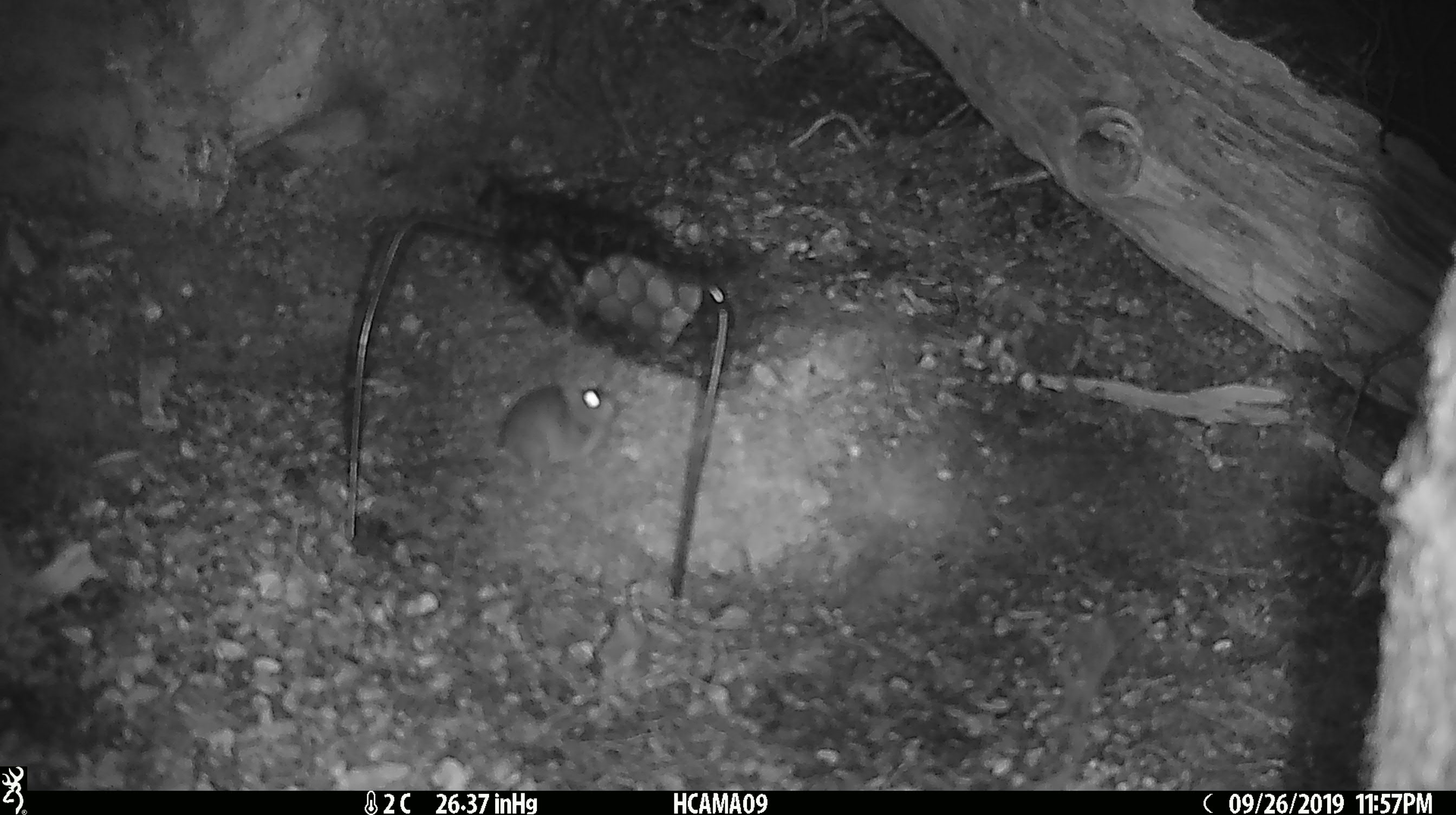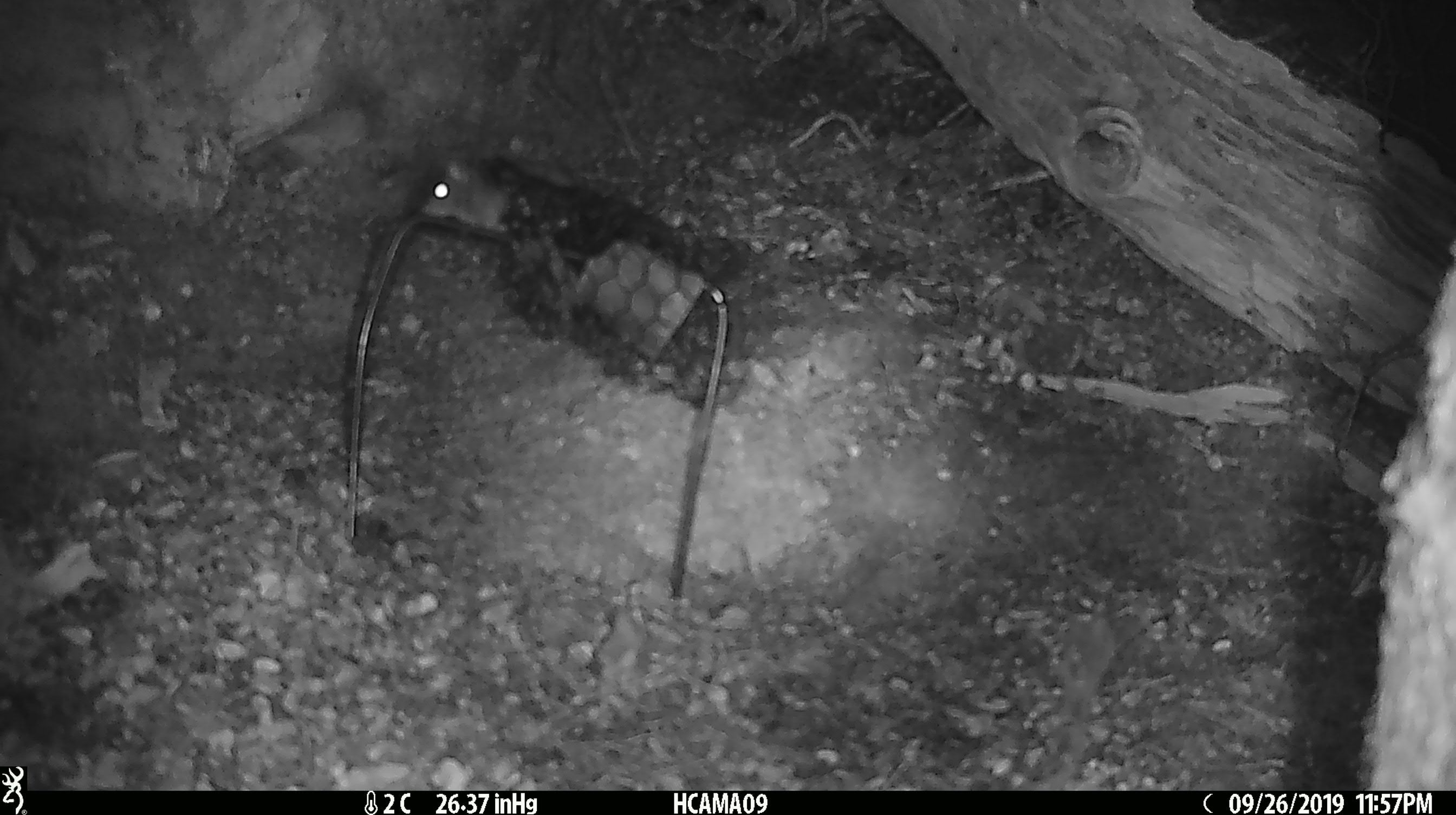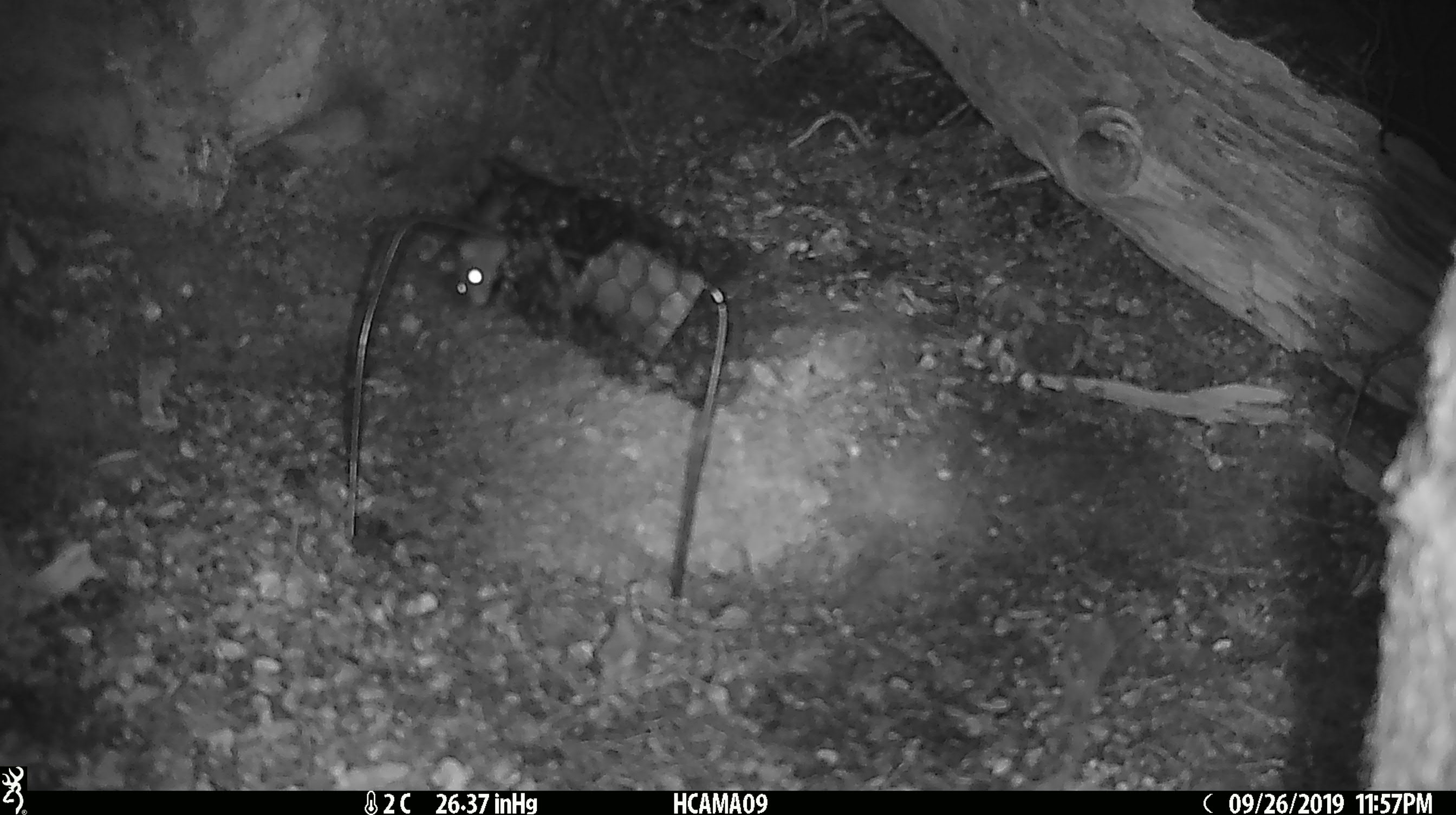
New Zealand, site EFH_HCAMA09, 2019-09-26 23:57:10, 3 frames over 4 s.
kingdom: Animalia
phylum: Chordata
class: Mammalia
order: Rodentia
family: Muridae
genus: Mus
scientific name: Mus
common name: mouse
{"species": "mouse (Mus)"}